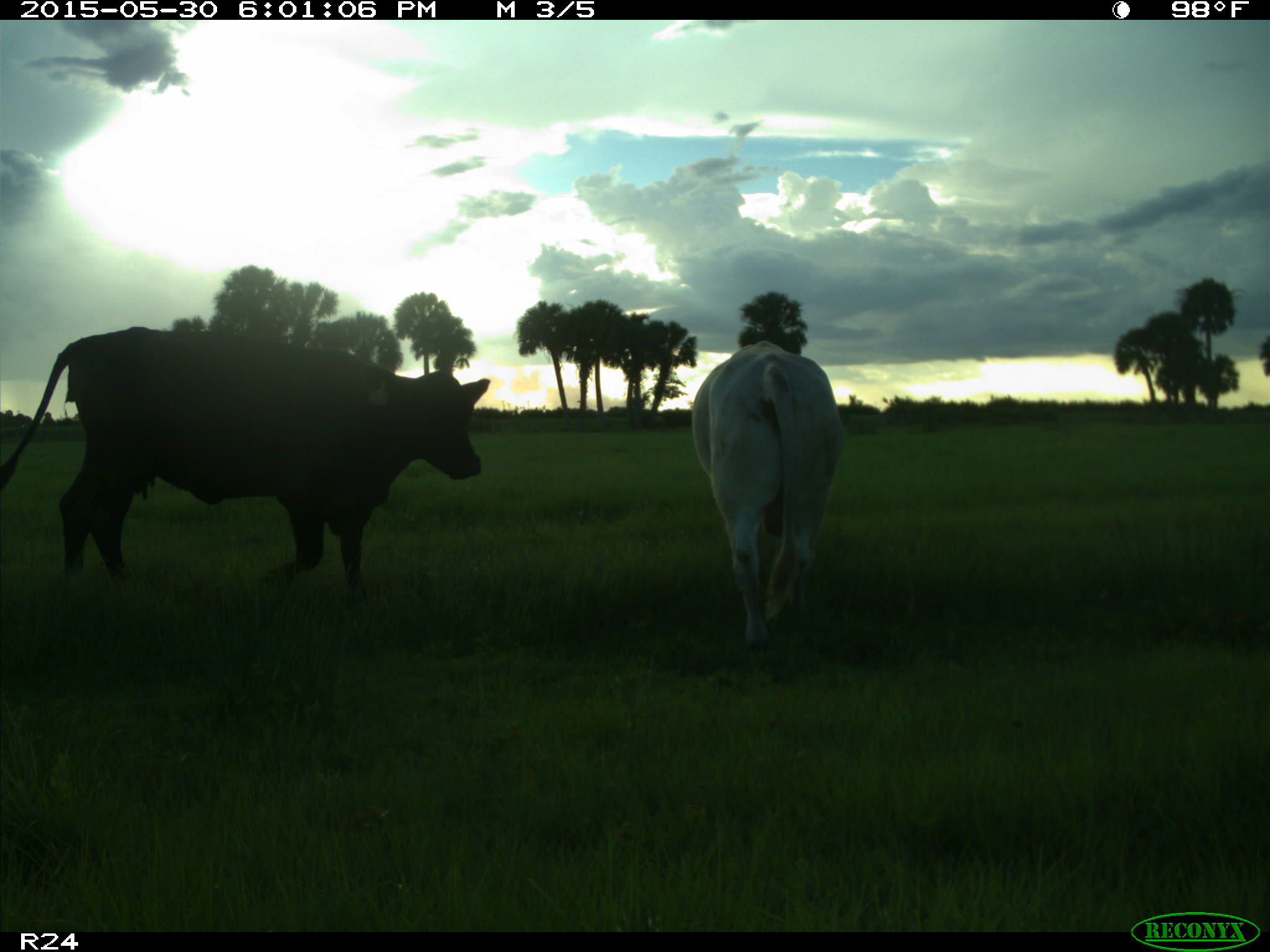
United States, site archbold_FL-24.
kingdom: Animalia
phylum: Chordata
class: Mammalia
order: Artiodactyla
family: Bovidae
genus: Bos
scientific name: Bos taurus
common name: domestic cow